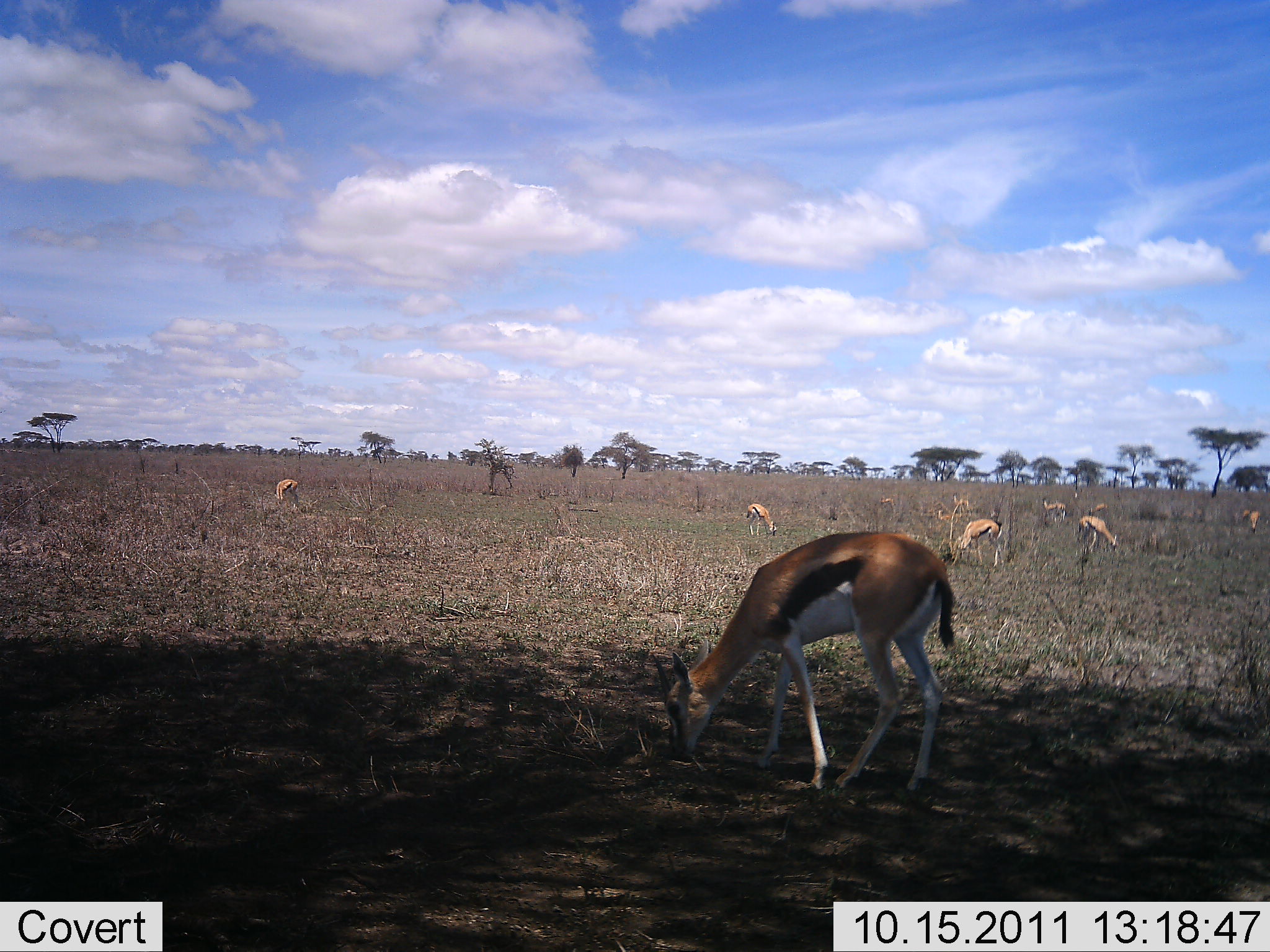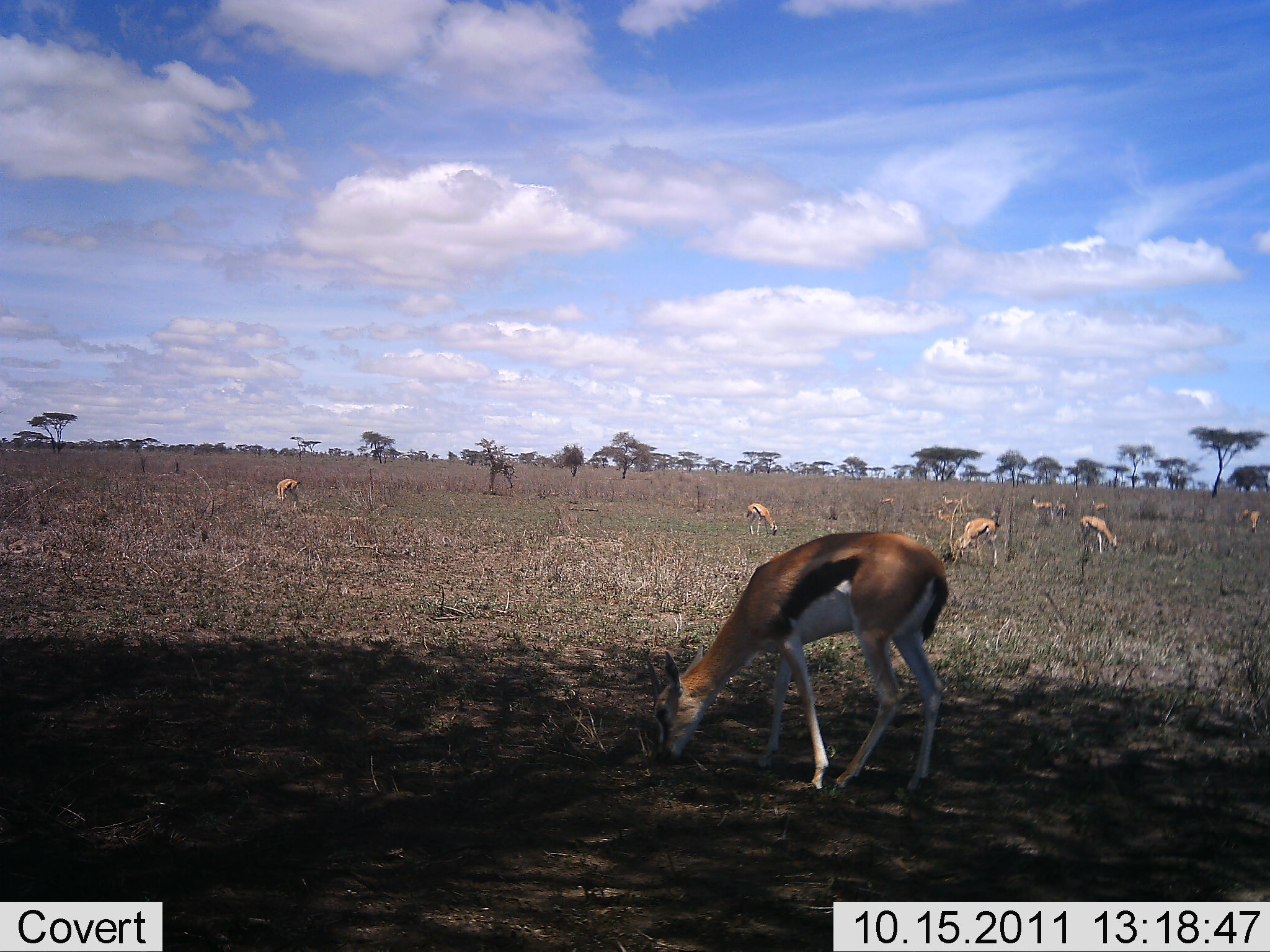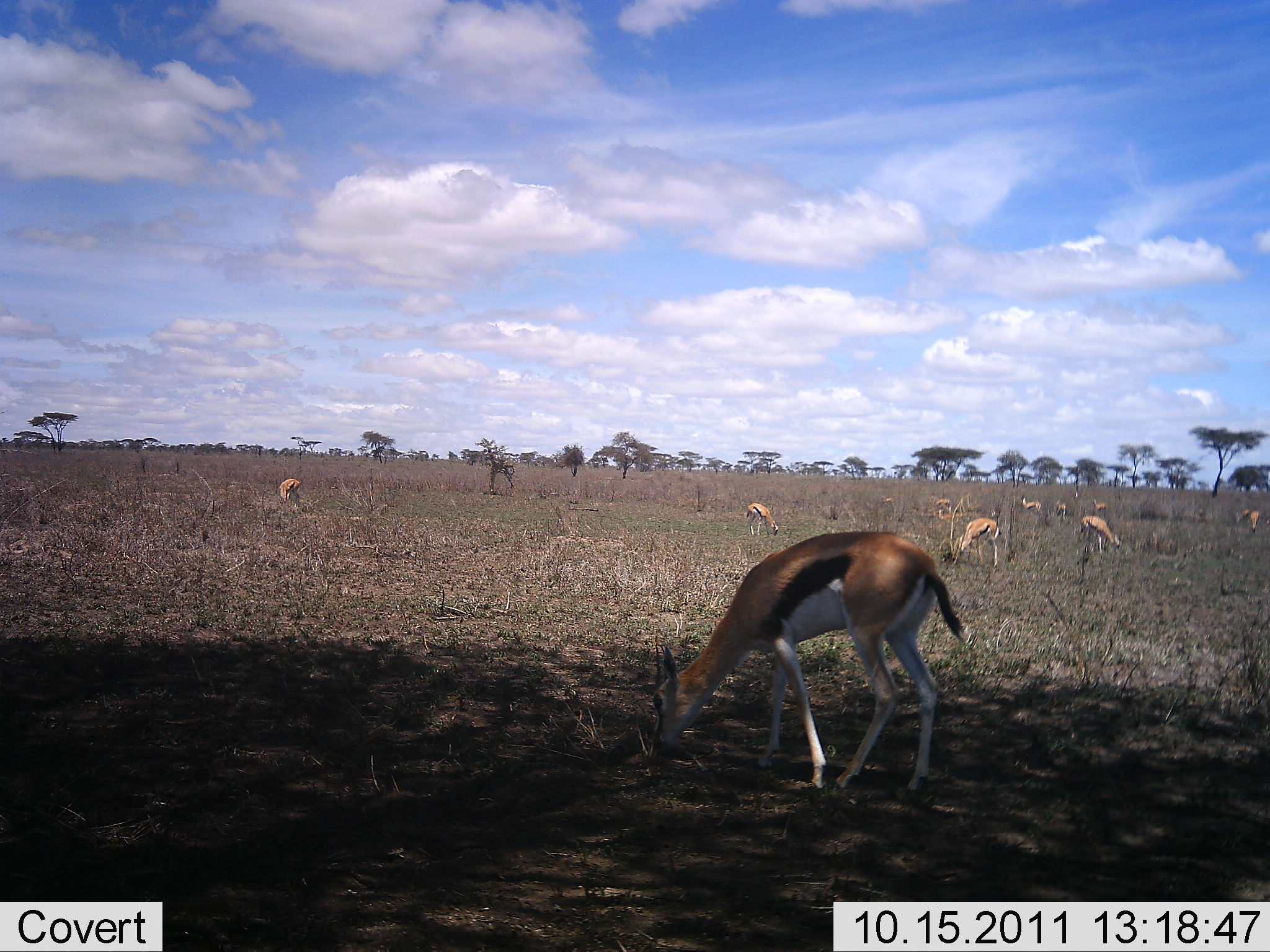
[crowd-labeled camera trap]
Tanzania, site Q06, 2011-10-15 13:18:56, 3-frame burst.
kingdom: Animalia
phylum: Chordata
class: Mammalia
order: Artiodactyla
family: Bovidae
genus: Eudorcas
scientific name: Eudorcas thomsonii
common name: thomson's gazelle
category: gazellethomsons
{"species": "gazellethomsons (thomson's gazelle) (Eudorcas thomsonii)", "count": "11-50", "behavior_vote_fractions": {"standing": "58%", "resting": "8%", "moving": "17%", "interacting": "0%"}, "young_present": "0%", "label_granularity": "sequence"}